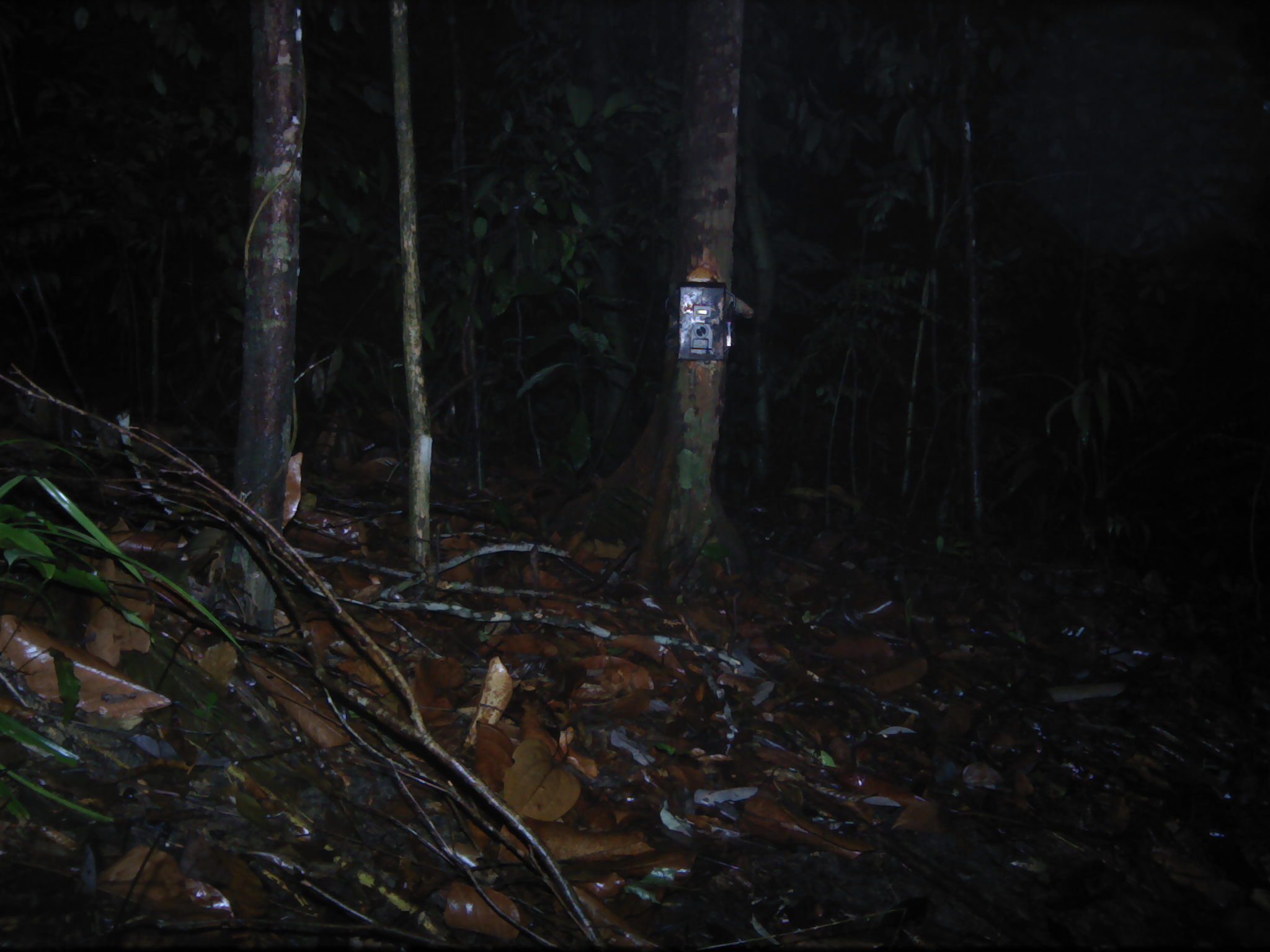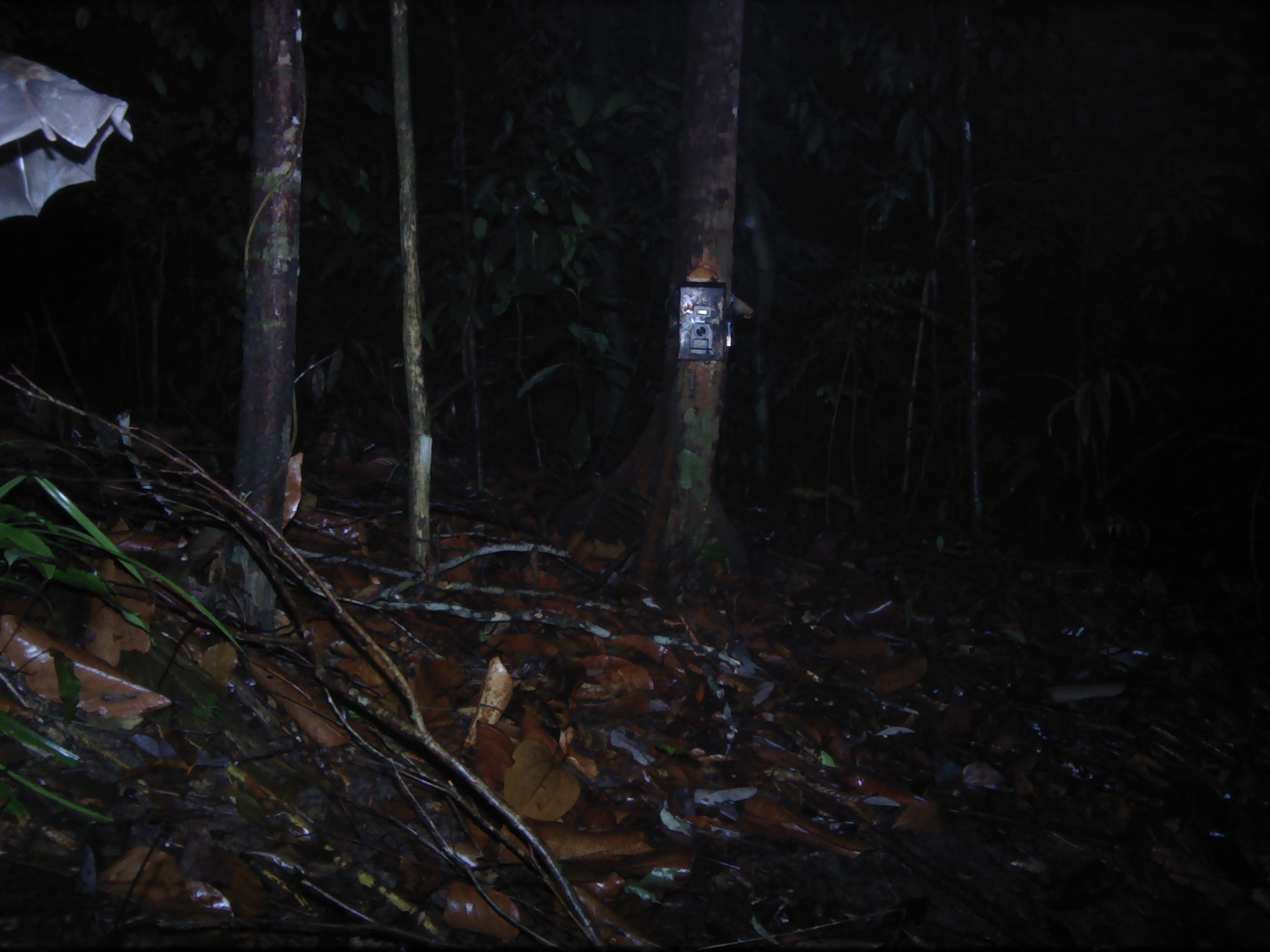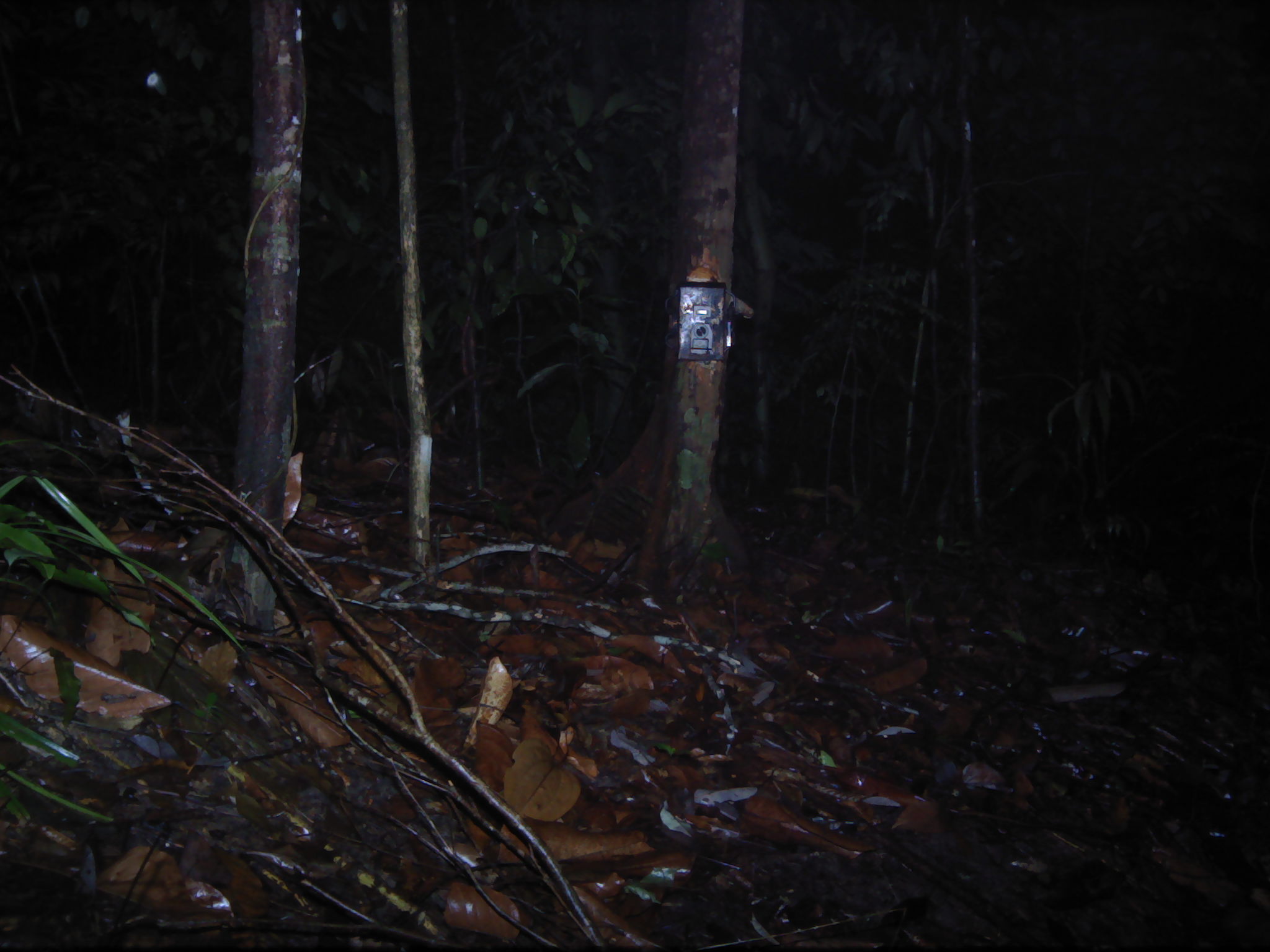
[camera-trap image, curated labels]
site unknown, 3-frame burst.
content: unidentified animal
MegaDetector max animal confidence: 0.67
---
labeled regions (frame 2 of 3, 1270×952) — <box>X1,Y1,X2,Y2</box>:
unknown: <box>0,45,136,226</box>